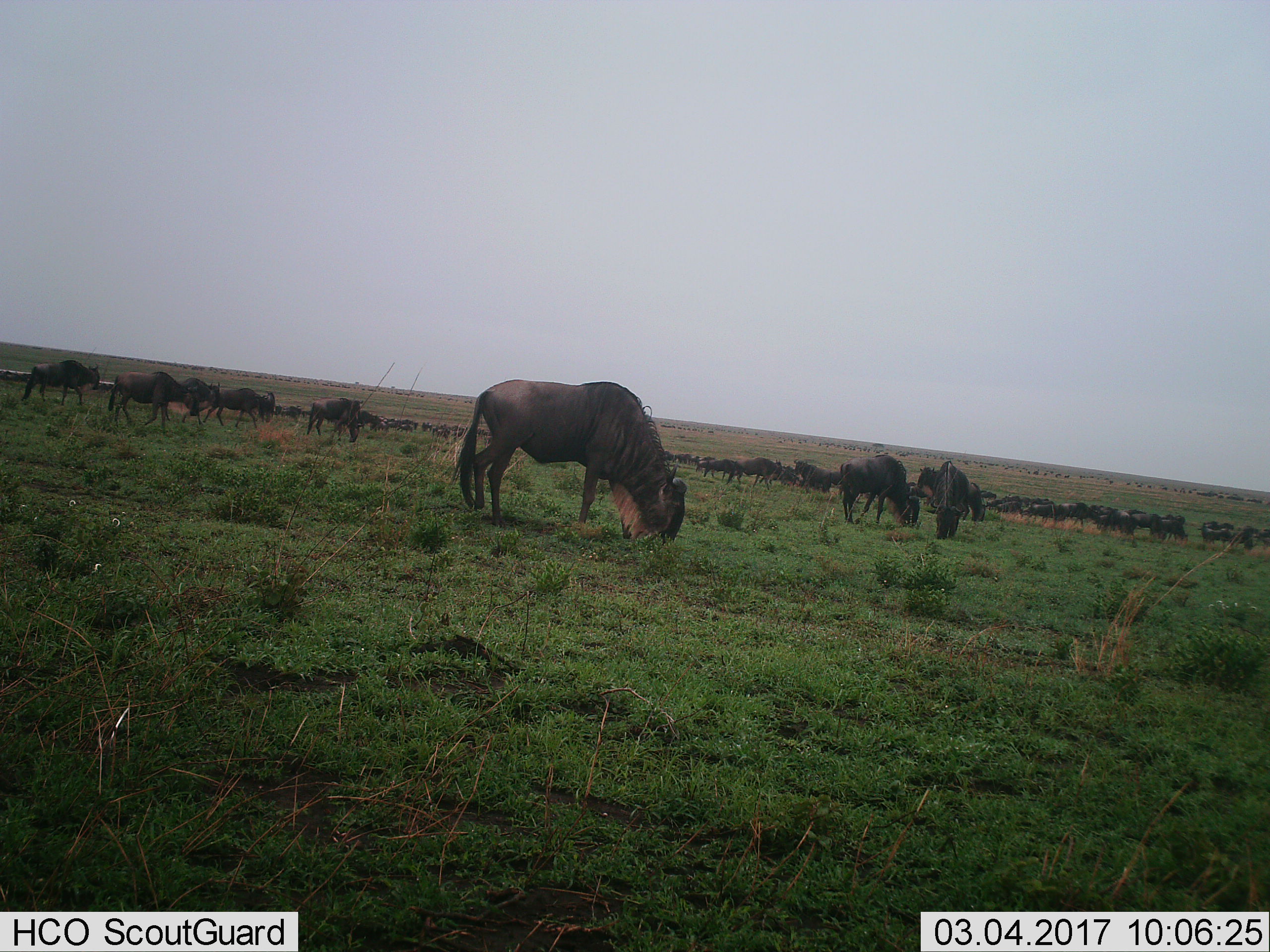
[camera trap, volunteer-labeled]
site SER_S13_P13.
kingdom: Animalia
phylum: Chordata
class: Mammalia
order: Artiodactyla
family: Bovidae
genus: Connochaetes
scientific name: Connochaetes taurinus taurinus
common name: blue wildebeest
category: wildebeestblue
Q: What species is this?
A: Wildebeestblue (blue wildebeest) (Connochaetes taurinus taurinus).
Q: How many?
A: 51+.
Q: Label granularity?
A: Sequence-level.